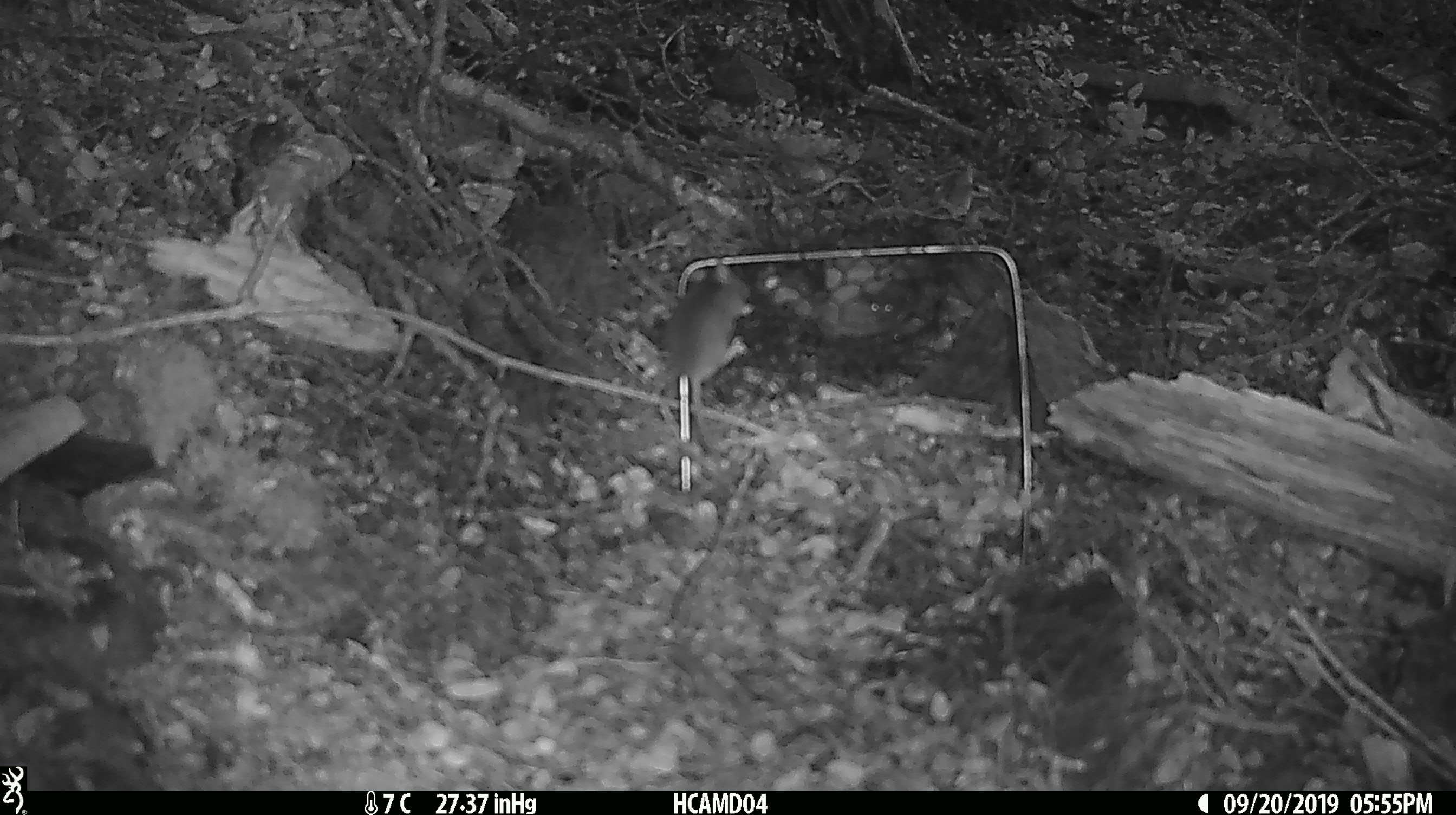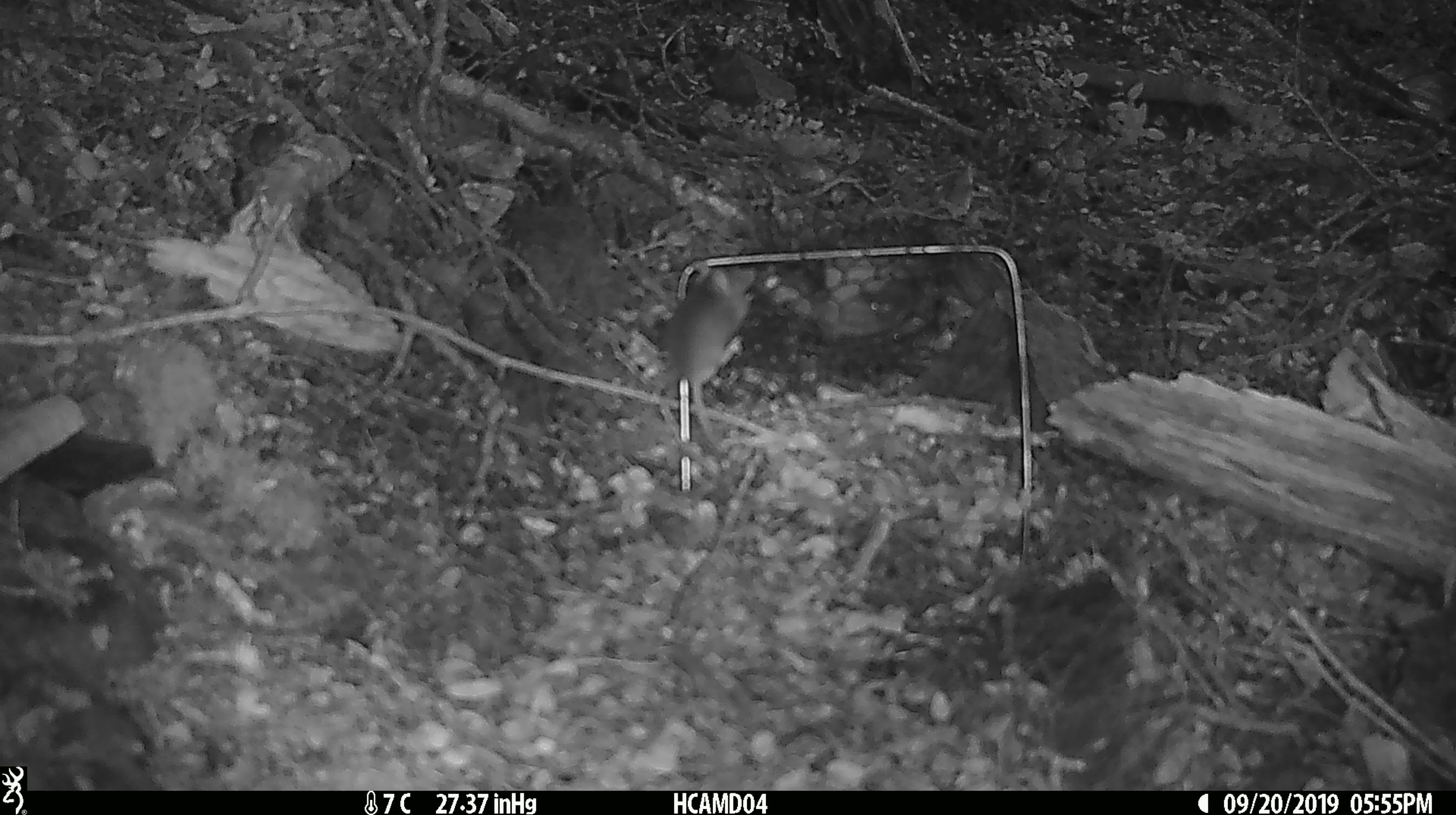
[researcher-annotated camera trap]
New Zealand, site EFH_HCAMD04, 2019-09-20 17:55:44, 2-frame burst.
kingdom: Animalia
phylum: Chordata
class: Mammalia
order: Rodentia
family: Muridae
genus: Mus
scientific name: Mus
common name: mouse